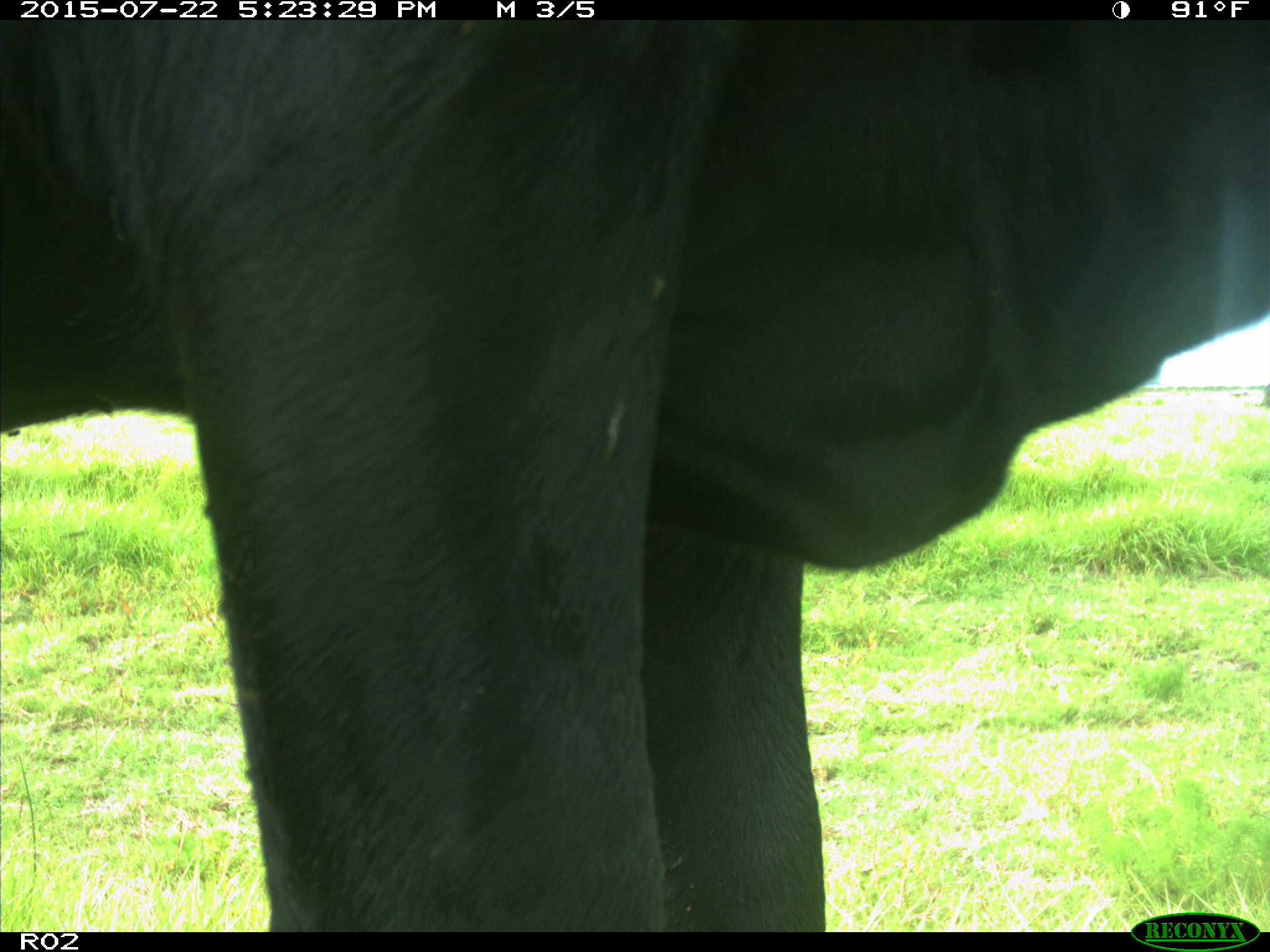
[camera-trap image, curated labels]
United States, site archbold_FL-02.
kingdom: Animalia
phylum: Chordata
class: Mammalia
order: Artiodactyla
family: Bovidae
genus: Bos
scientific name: Bos taurus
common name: domestic cow